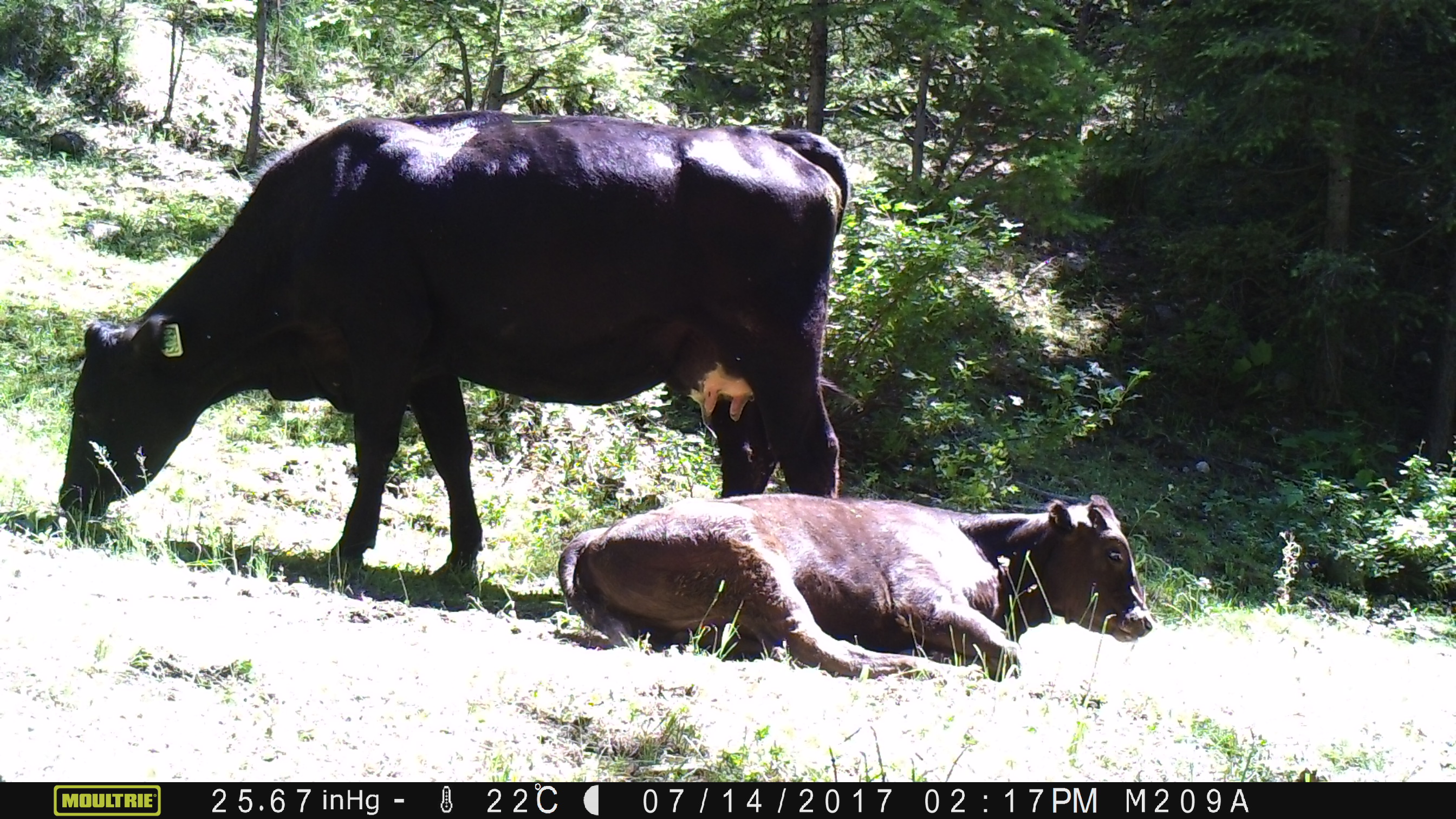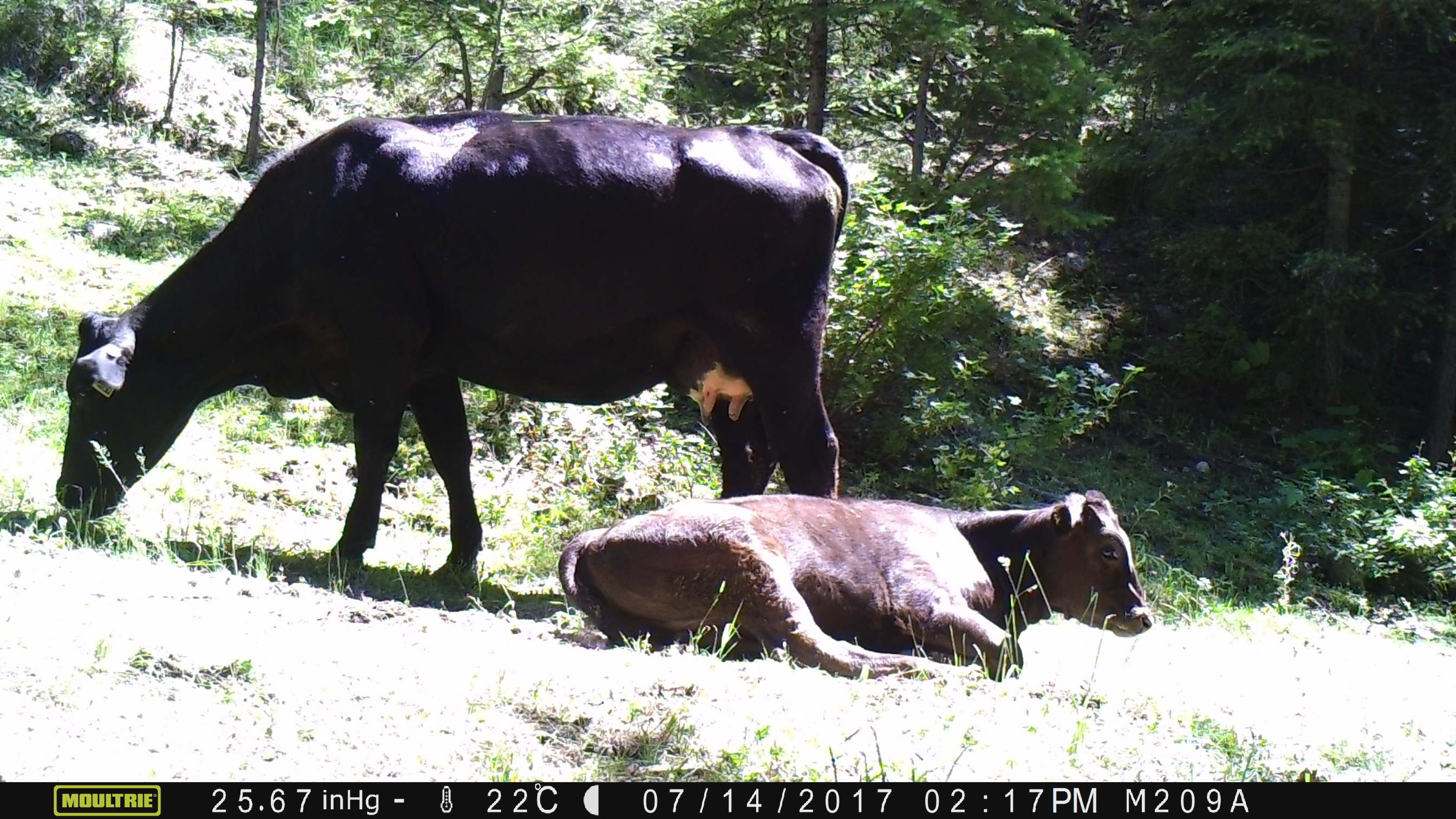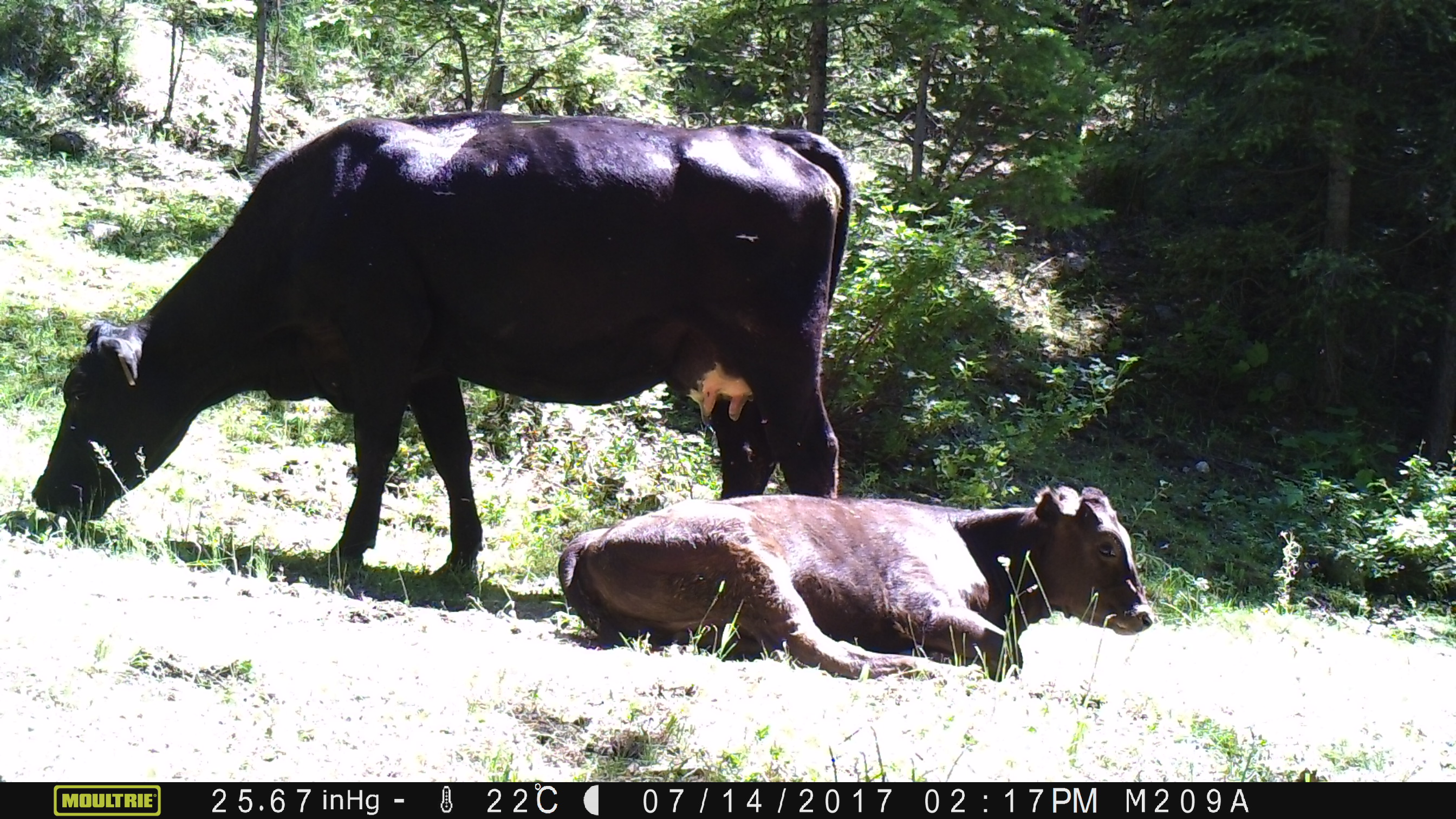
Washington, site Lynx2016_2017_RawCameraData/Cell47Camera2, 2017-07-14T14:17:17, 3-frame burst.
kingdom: Animalia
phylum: Chordata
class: Mammalia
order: Artiodactyla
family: Bovidae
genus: Bos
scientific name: Bos taurus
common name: domestic cattle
Domestic cattle (Bos taurus). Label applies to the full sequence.